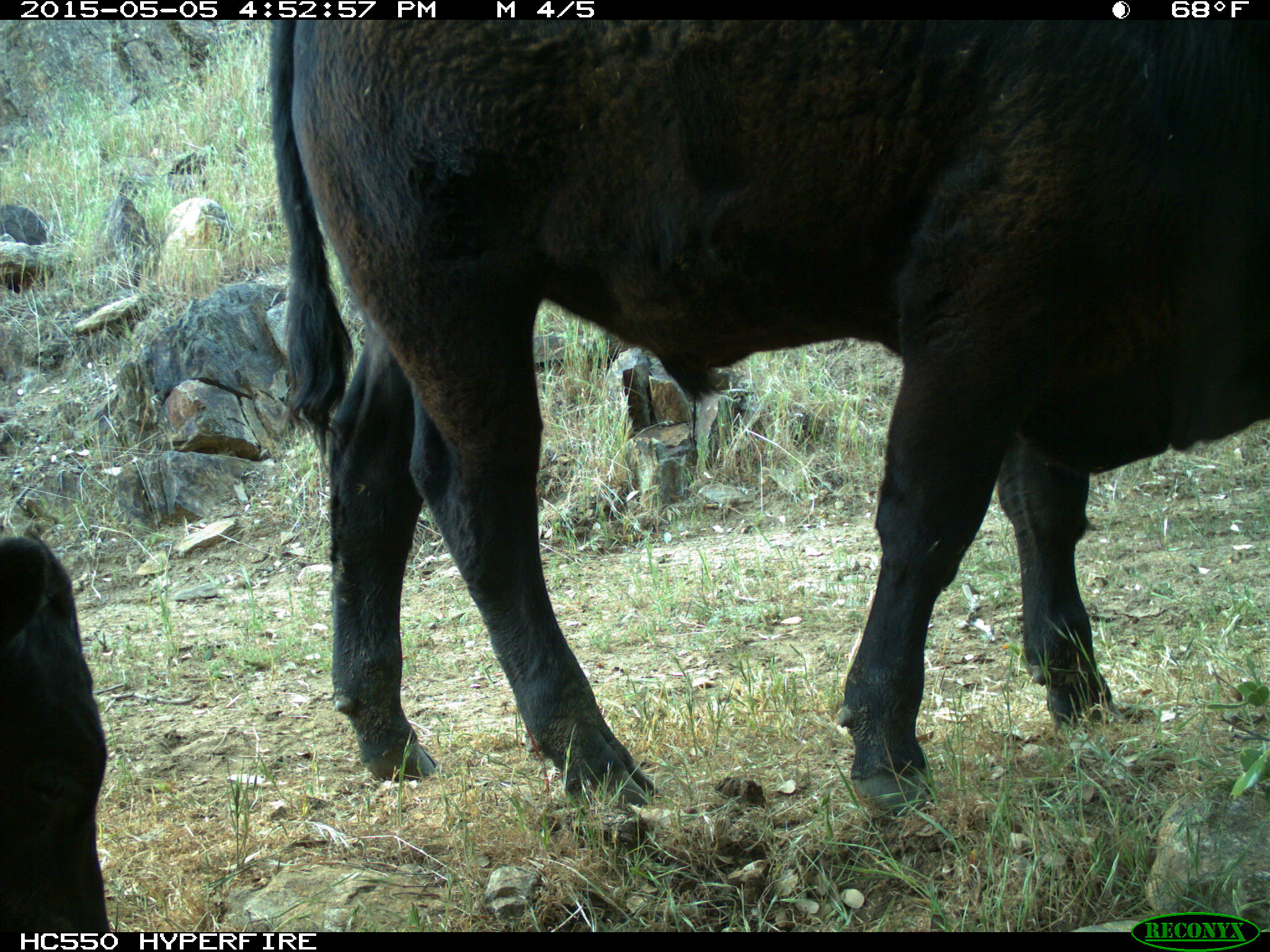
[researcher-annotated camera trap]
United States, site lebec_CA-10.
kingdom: Animalia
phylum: Chordata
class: Mammalia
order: Artiodactyla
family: Bovidae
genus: Bos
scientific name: Bos taurus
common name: domestic cow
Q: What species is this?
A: Bos taurus (domestic cow).